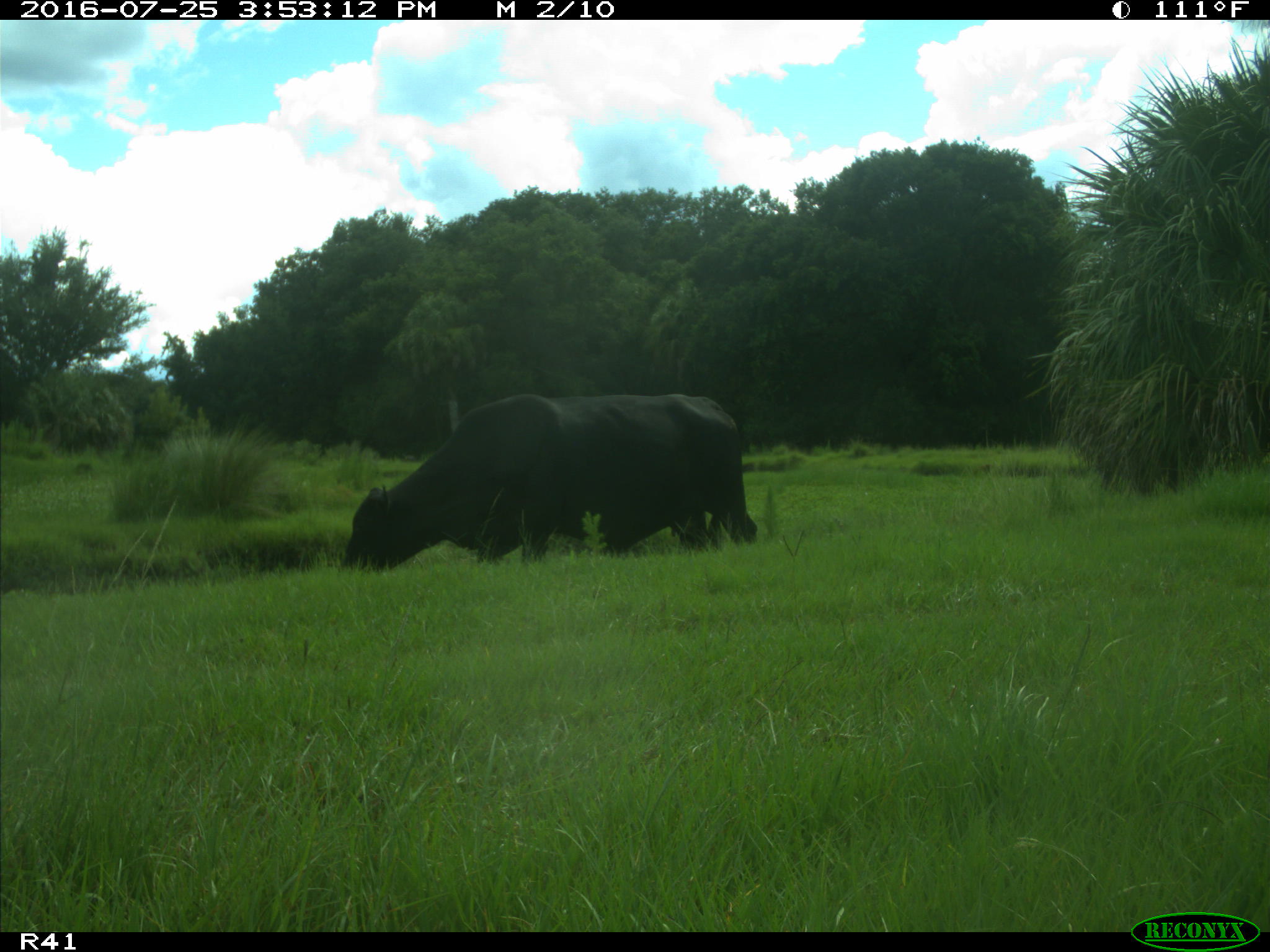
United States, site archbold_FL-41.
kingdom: Animalia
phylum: Chordata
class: Mammalia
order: Artiodactyla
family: Bovidae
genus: Bos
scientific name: Bos taurus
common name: domestic cow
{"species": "Bos taurus (domestic cow)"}